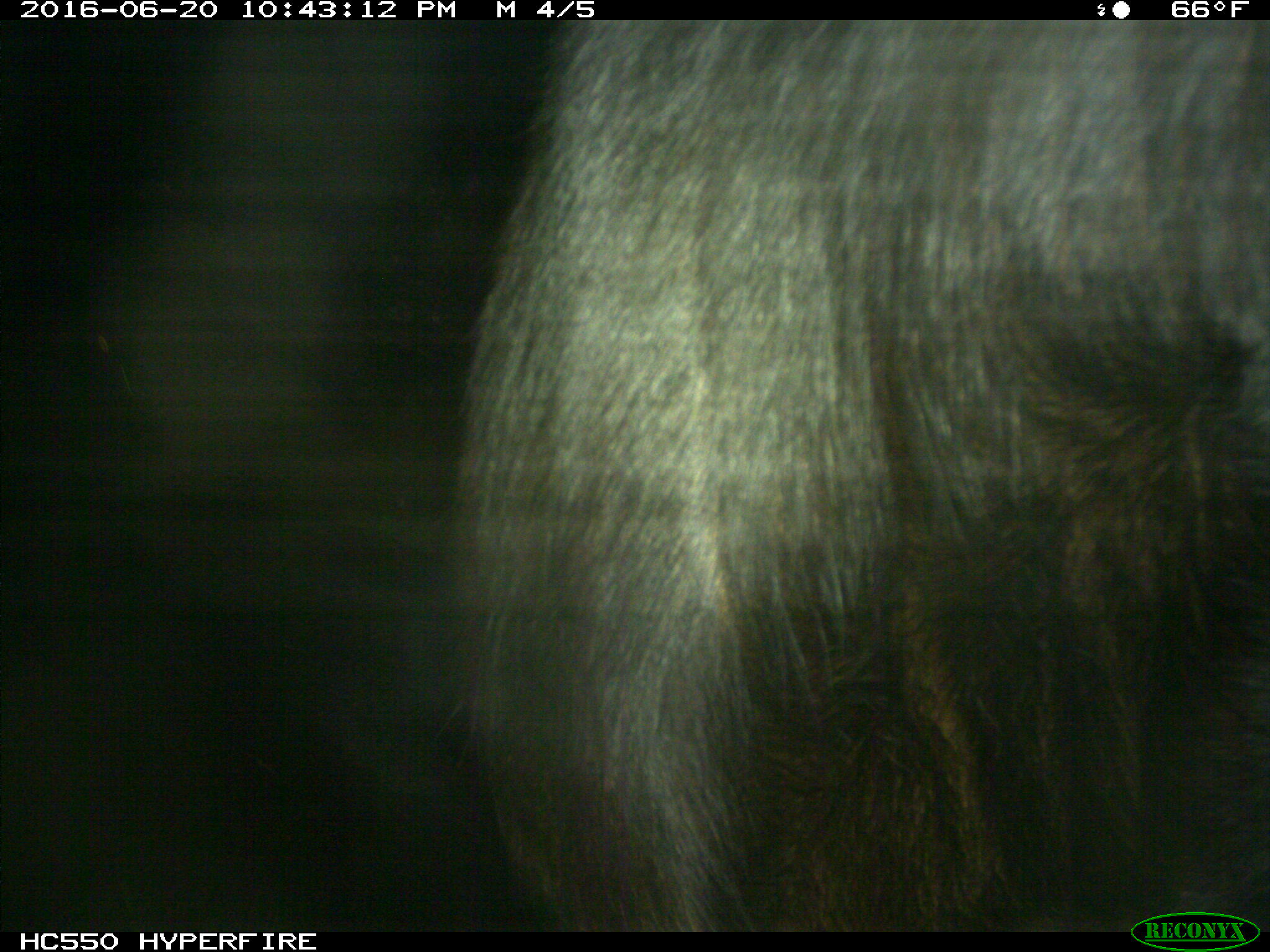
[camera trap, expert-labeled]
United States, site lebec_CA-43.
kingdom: Animalia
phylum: Chordata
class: Mammalia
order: Artiodactyla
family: Bovidae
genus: Bos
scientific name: Bos taurus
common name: domestic cow